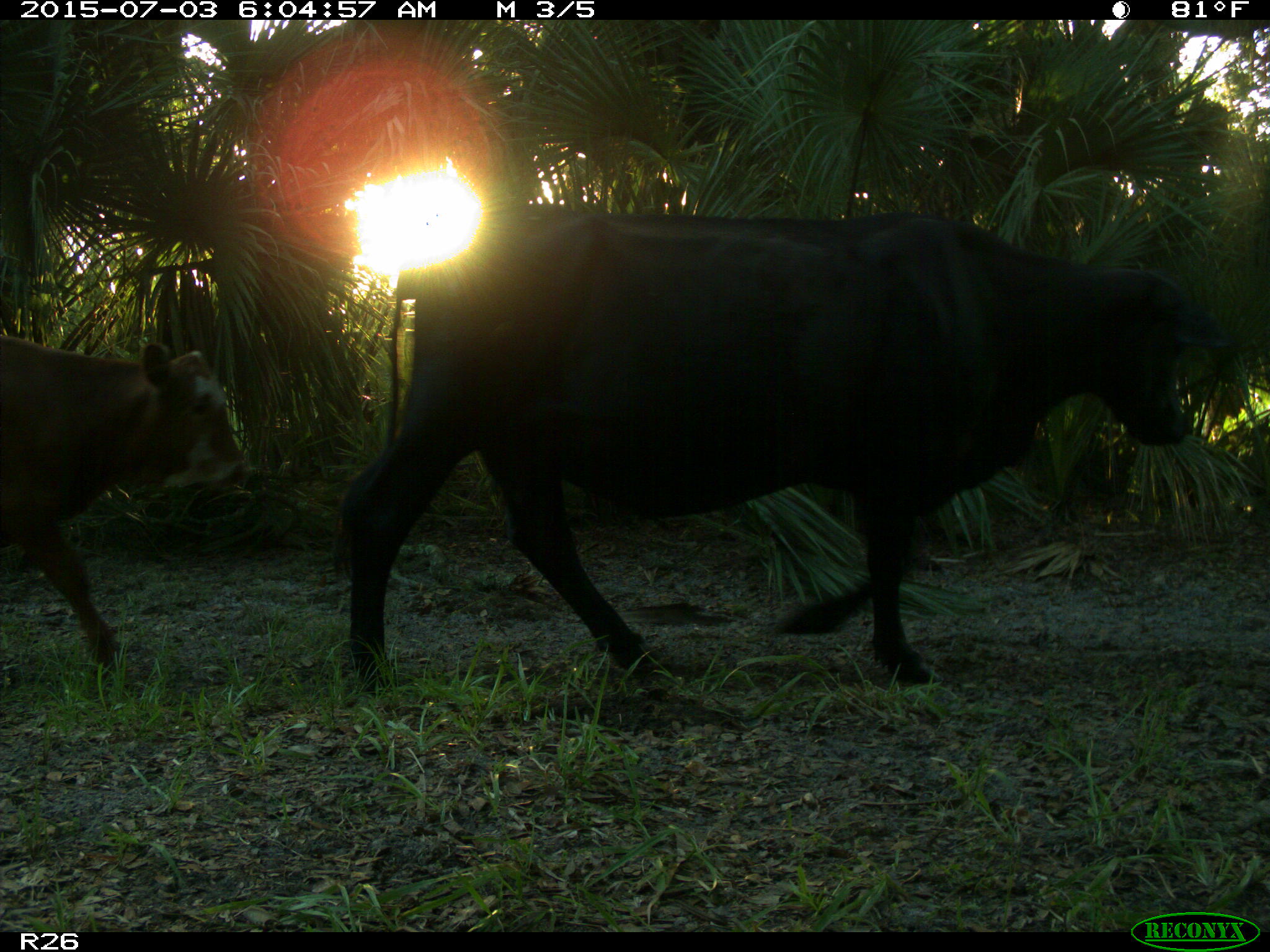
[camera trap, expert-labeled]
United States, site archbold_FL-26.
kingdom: Animalia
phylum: Chordata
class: Mammalia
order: Artiodactyla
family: Bovidae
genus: Bos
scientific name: Bos taurus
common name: domestic cow